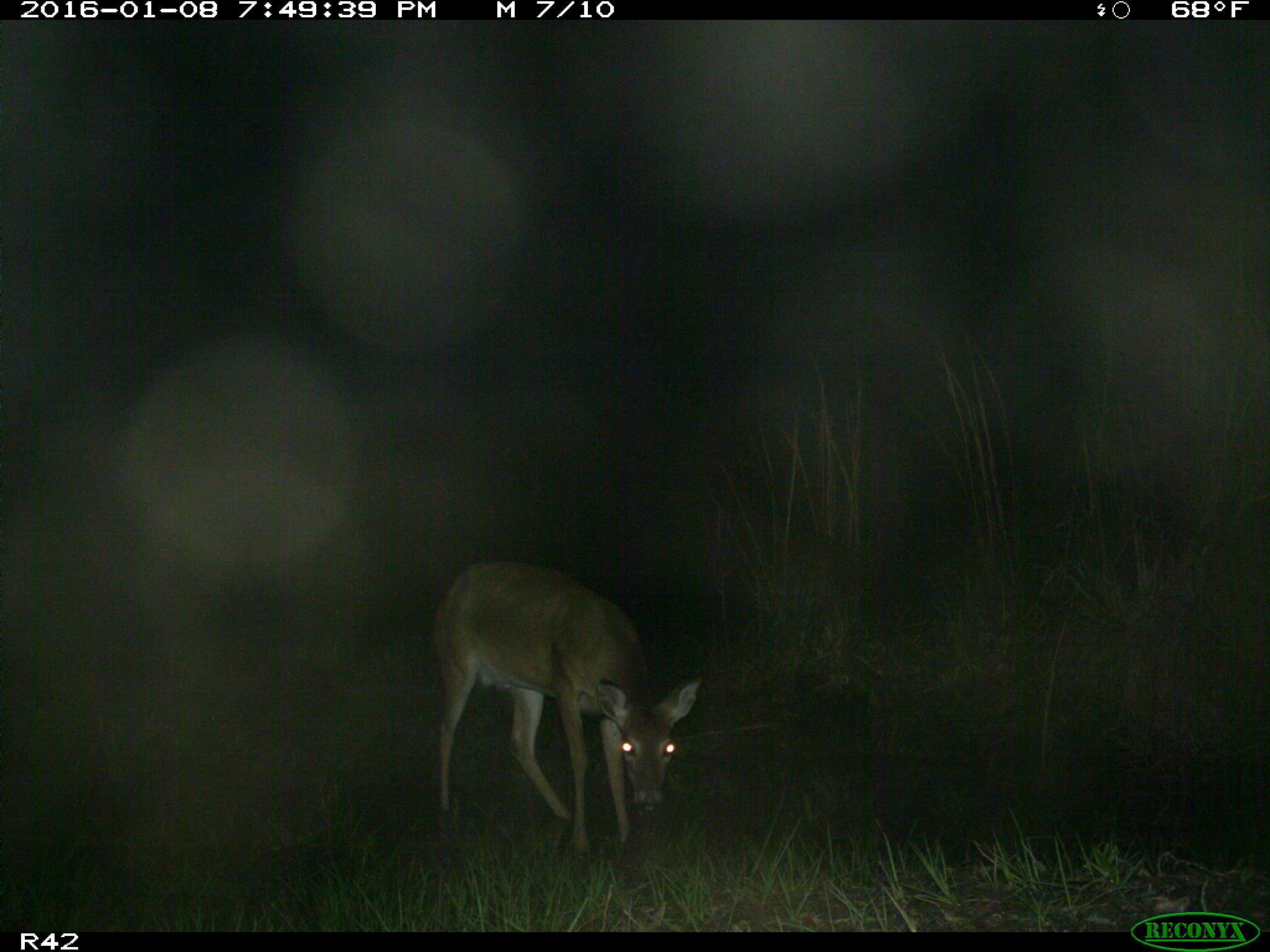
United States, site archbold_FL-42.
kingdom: Animalia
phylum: Chordata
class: Mammalia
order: Artiodactyla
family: Cervidae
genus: Odocoileus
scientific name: Odocoileus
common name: deer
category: unidentified deer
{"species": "unidentified deer (deer) (Odocoileus)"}